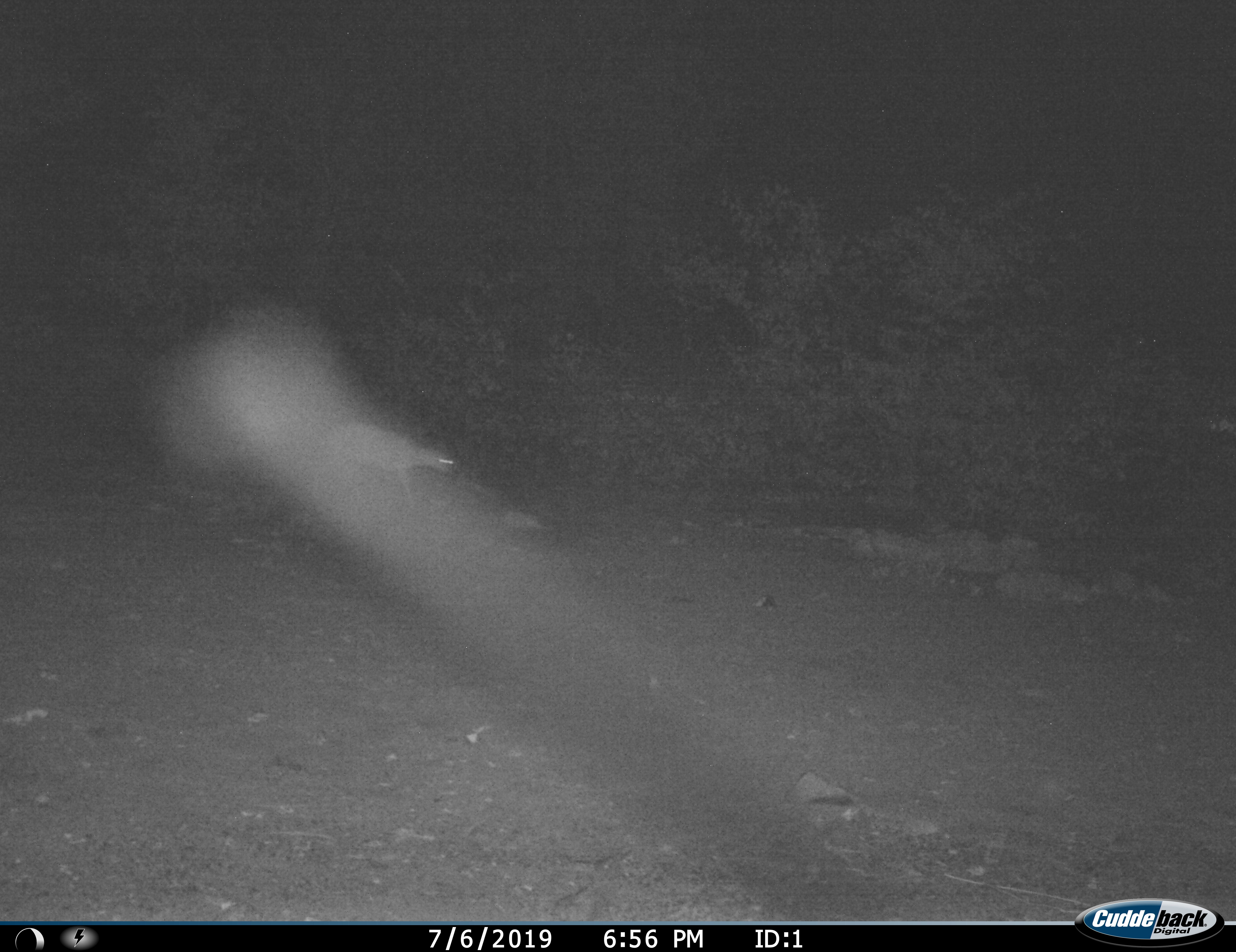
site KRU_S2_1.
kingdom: Animalia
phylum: Chordata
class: Mammalia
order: Artiodactyla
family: Bovidae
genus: Madoqua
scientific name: Madoqua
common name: dik-dik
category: dikdik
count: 1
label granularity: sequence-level